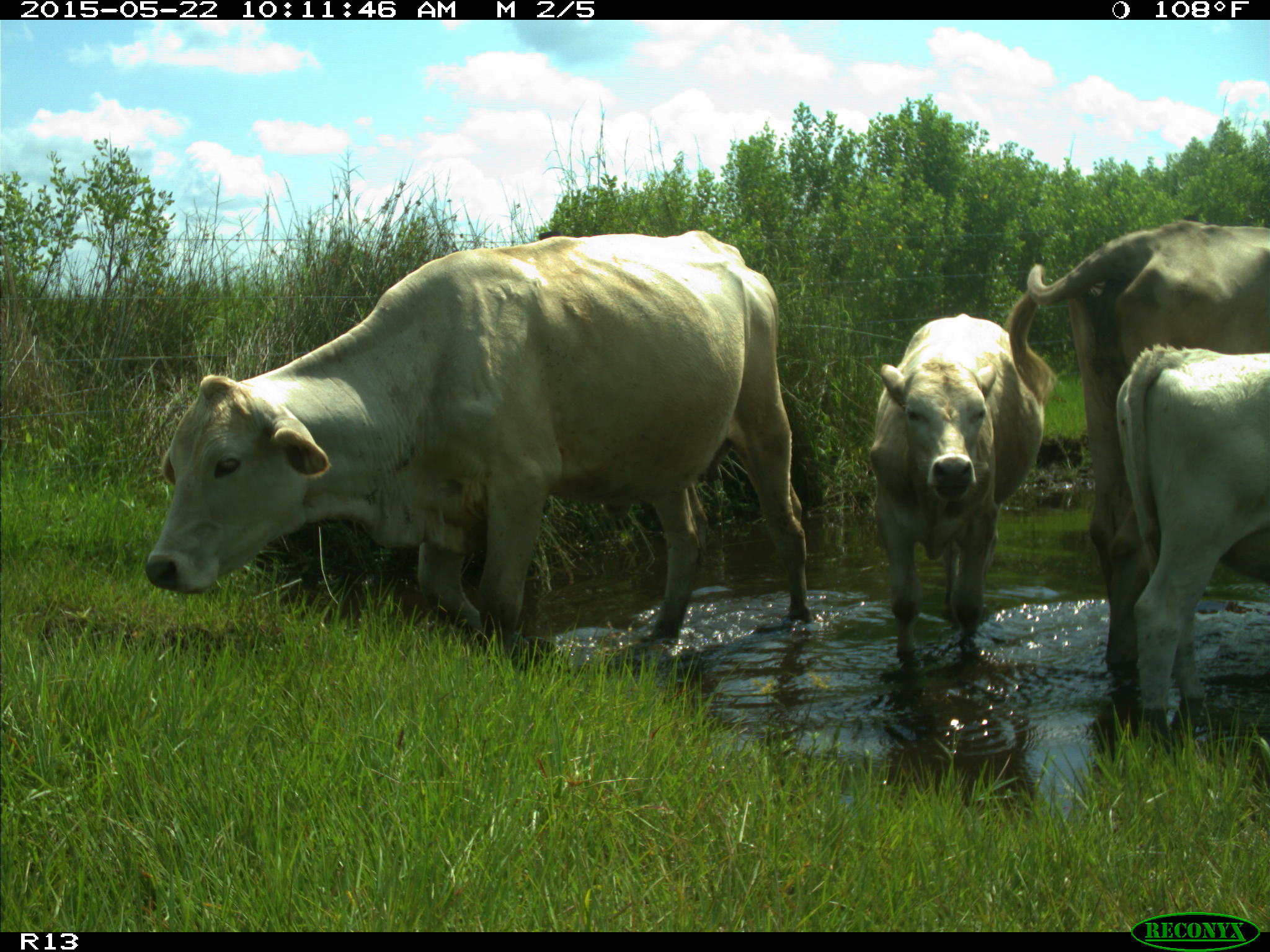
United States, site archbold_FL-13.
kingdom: Animalia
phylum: Chordata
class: Mammalia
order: Artiodactyla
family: Bovidae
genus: Bos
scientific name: Bos taurus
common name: domestic cow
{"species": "Bos taurus (domestic cow)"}